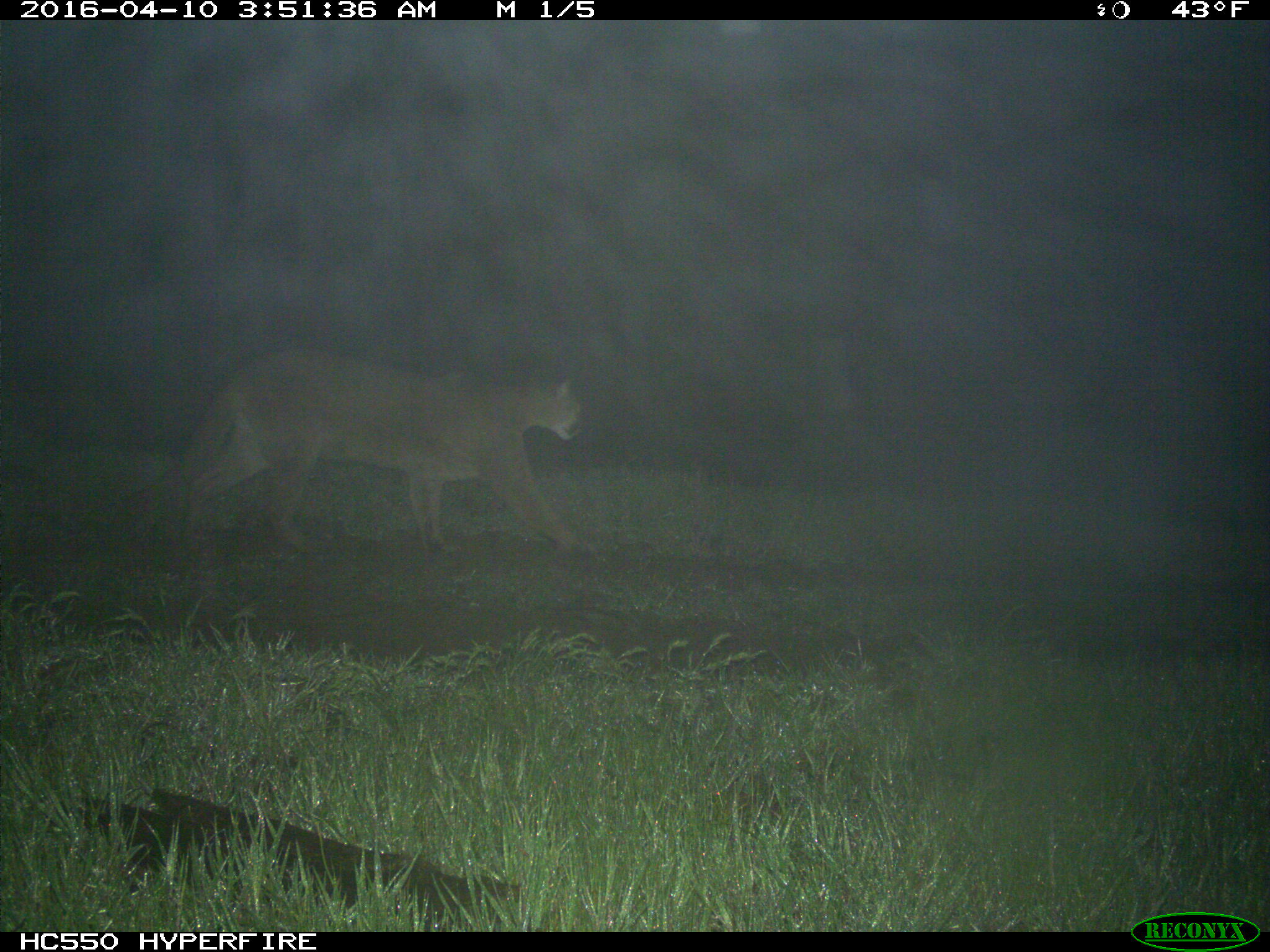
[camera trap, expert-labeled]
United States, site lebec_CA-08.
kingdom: Animalia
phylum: Chordata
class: Mammalia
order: Carnivora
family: Felidae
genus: Puma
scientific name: Puma concolor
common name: mountain lion